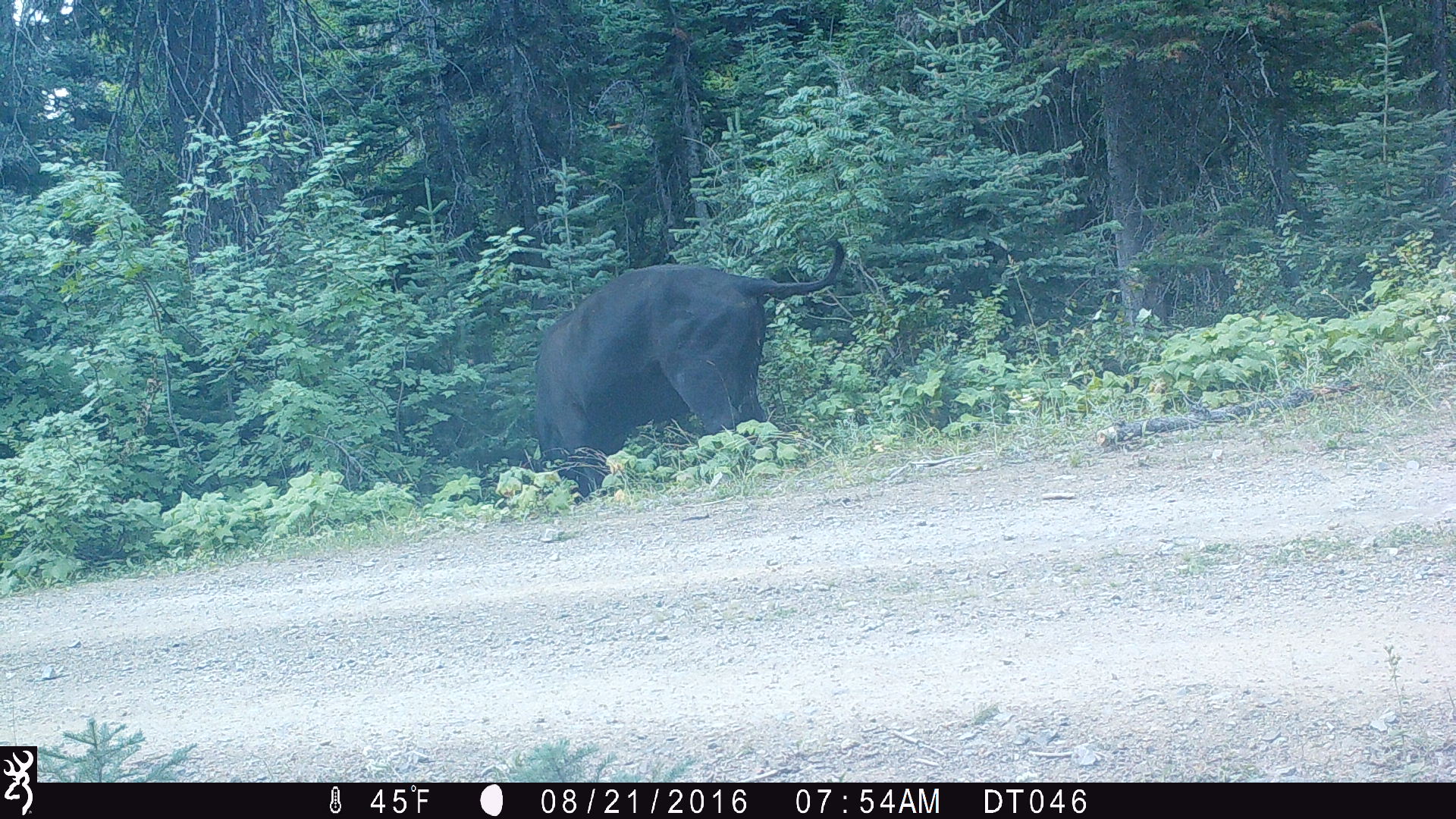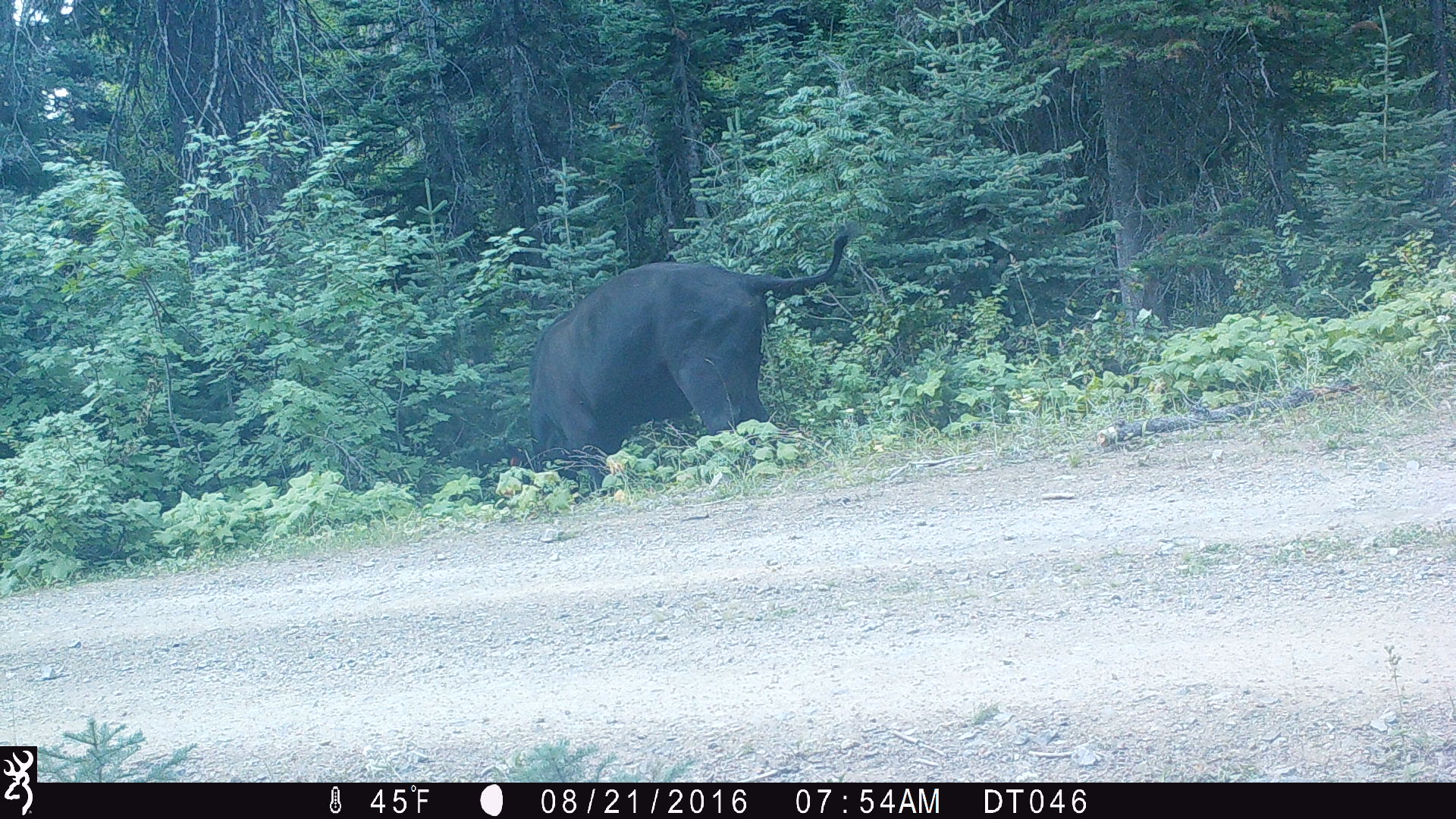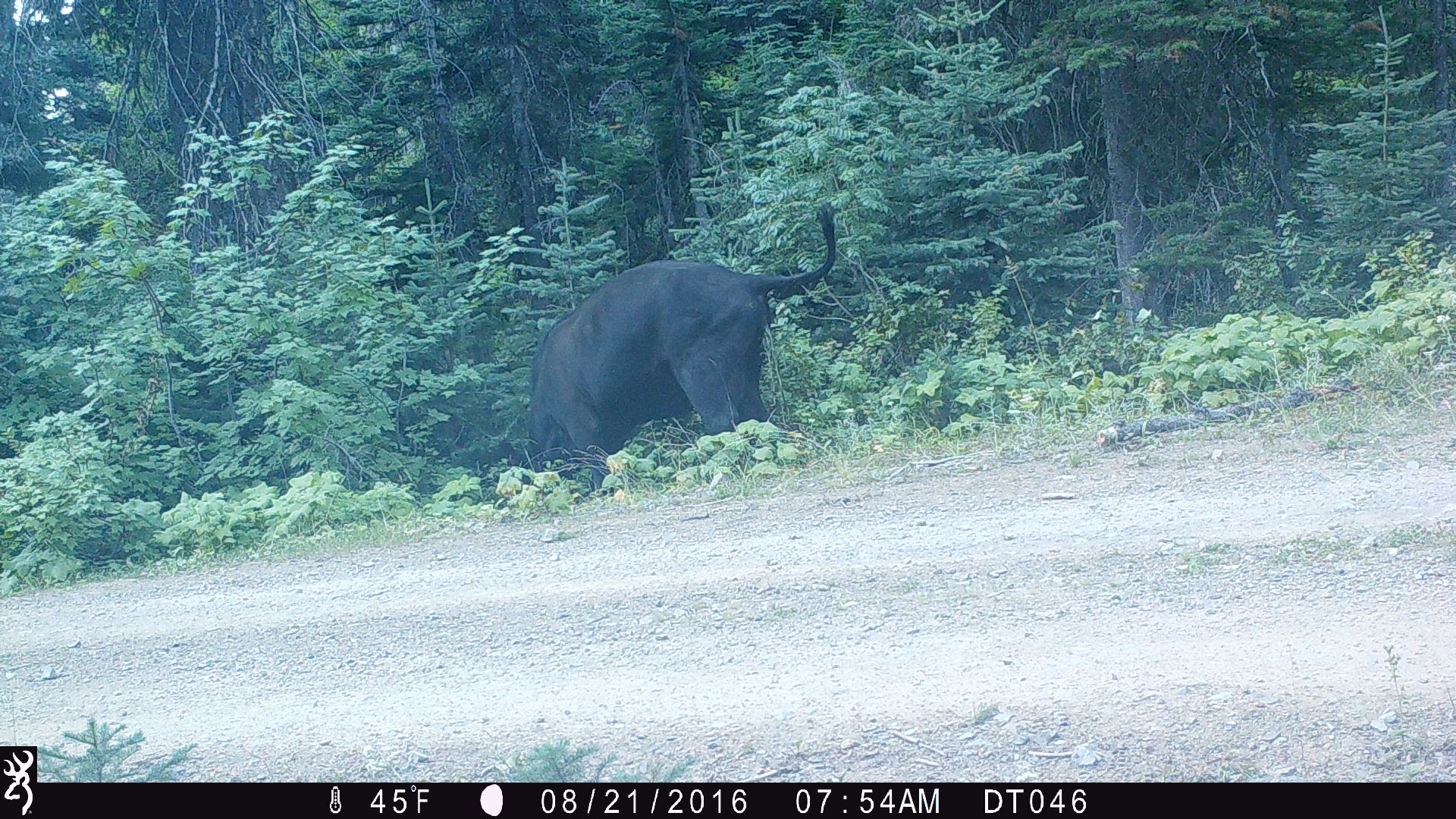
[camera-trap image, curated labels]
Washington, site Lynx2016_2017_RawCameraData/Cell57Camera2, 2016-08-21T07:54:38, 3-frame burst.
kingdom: Animalia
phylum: Chordata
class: Mammalia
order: Artiodactyla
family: Bovidae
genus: Bos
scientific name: Bos taurus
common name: domestic cattle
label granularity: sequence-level